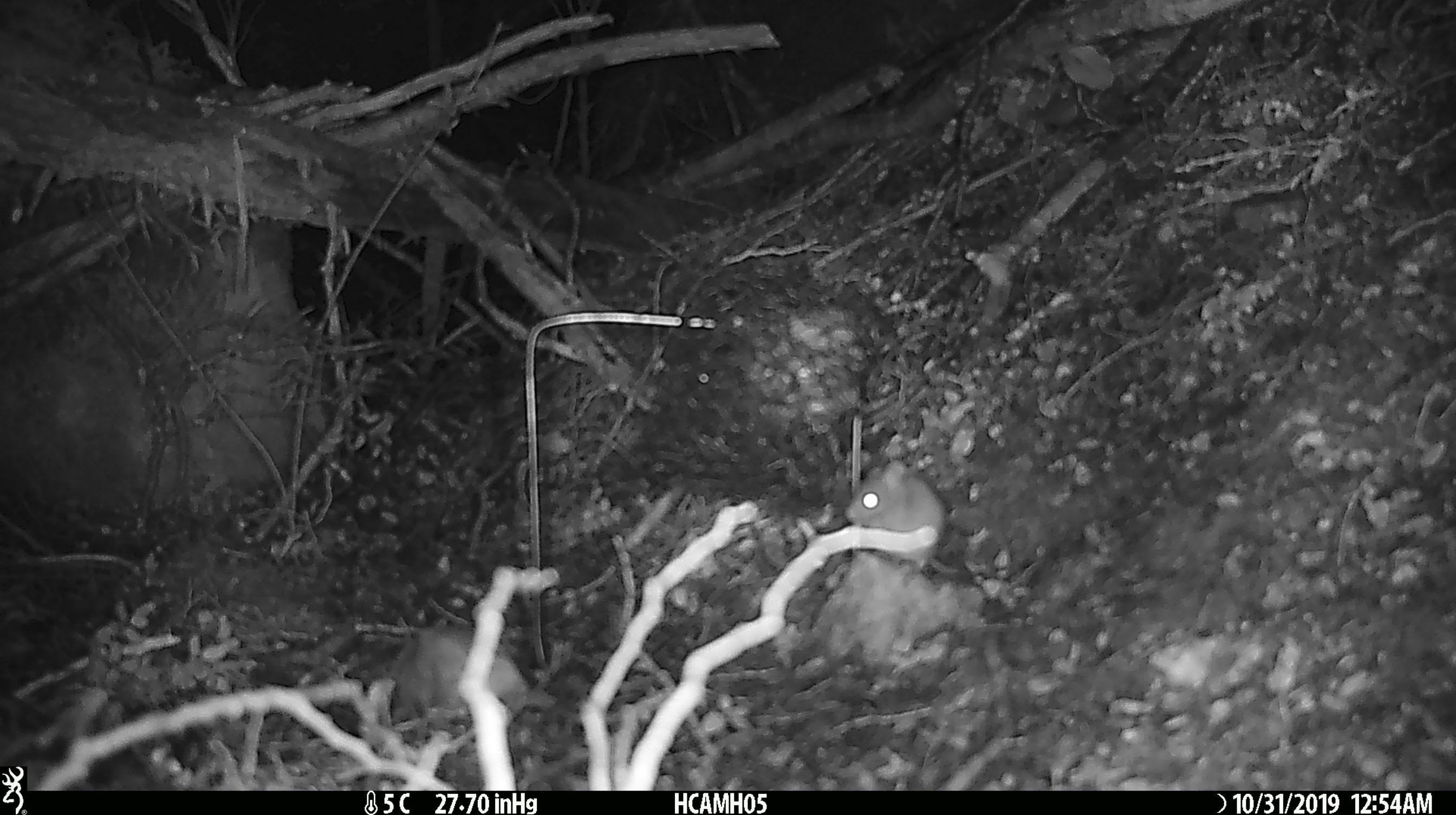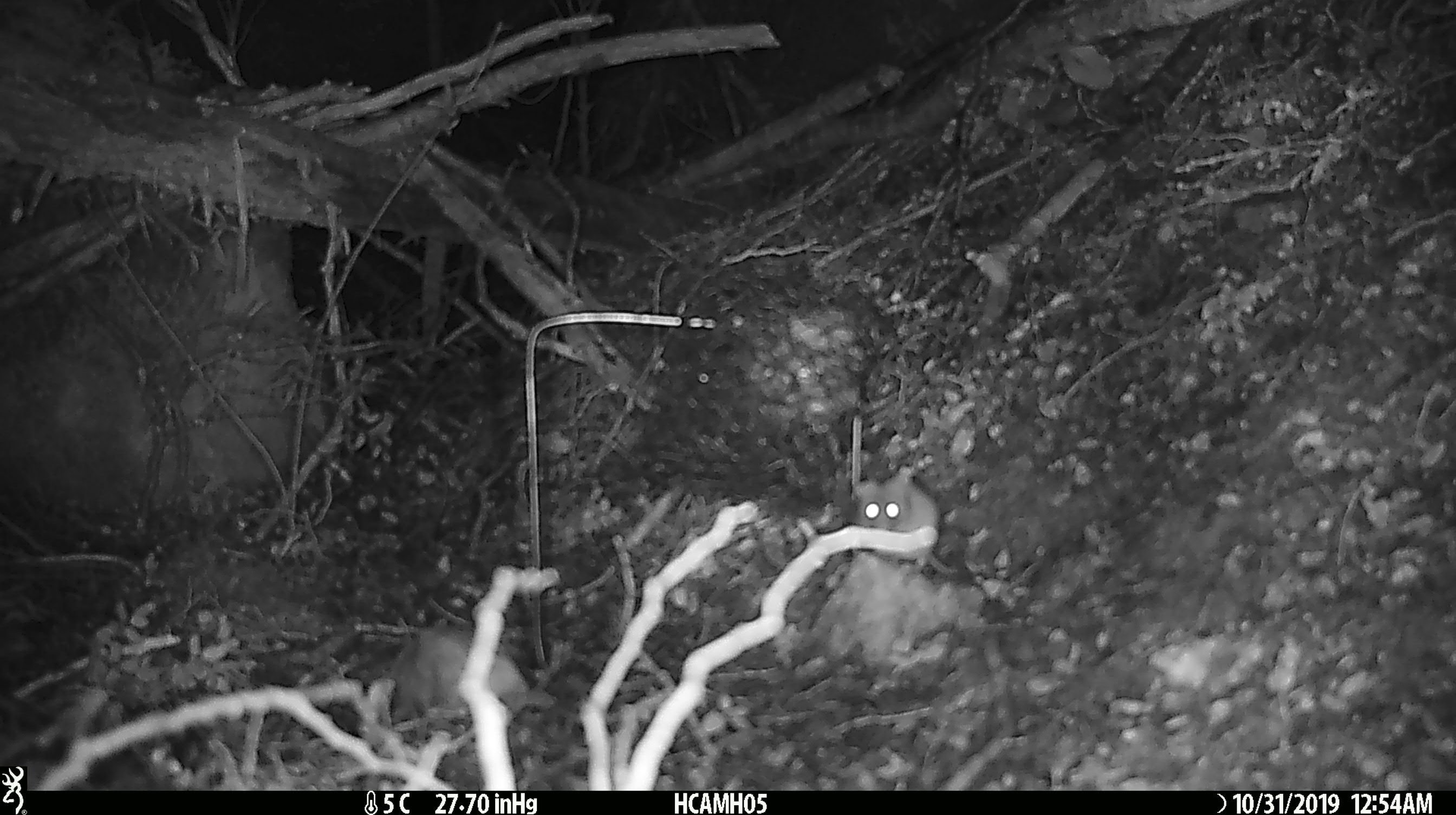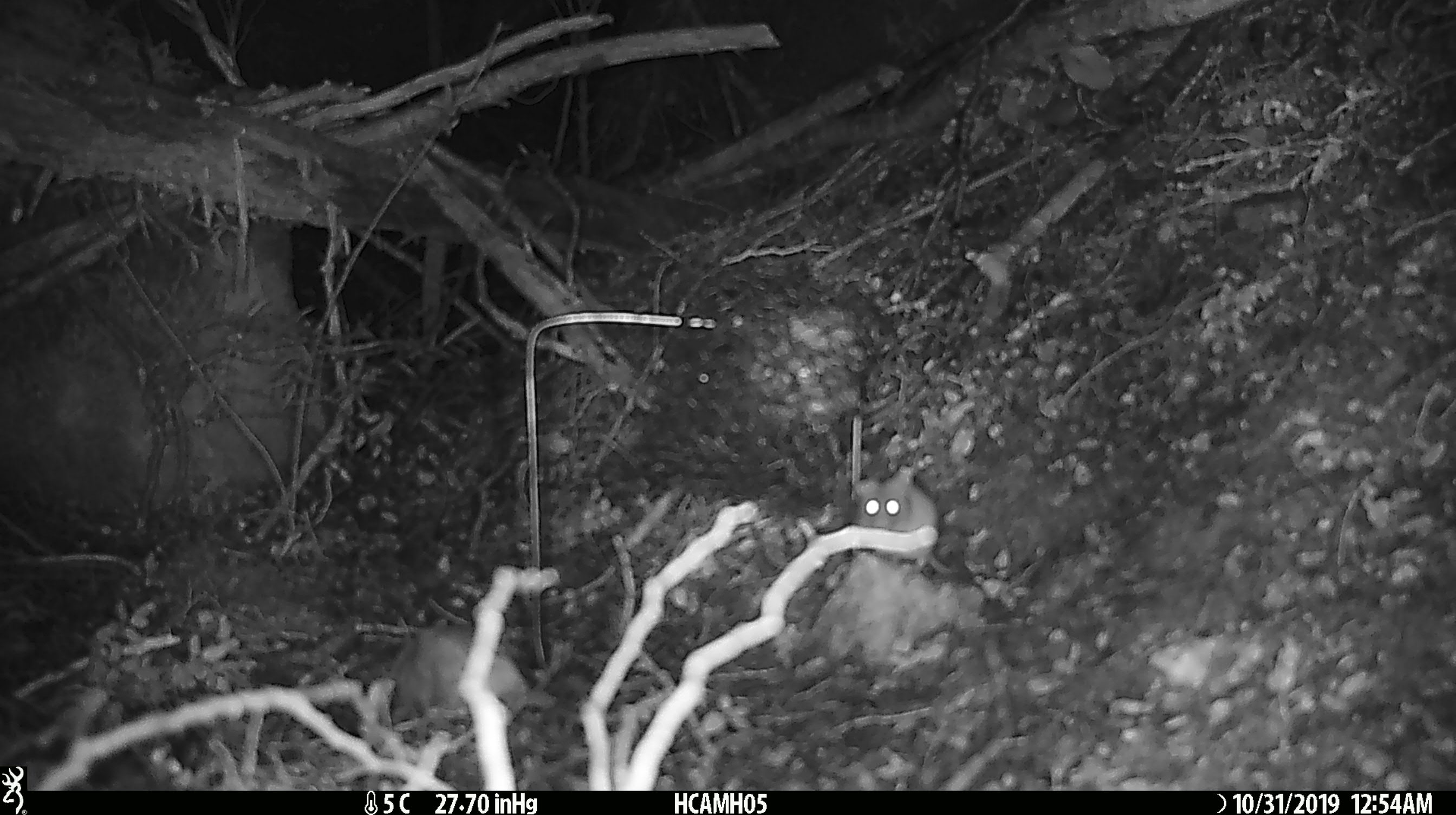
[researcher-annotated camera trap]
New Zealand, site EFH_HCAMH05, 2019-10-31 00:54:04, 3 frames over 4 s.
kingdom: Animalia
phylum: Chordata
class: Mammalia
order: Rodentia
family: Muridae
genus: Mus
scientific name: Mus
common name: mouse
Mouse (Mus).